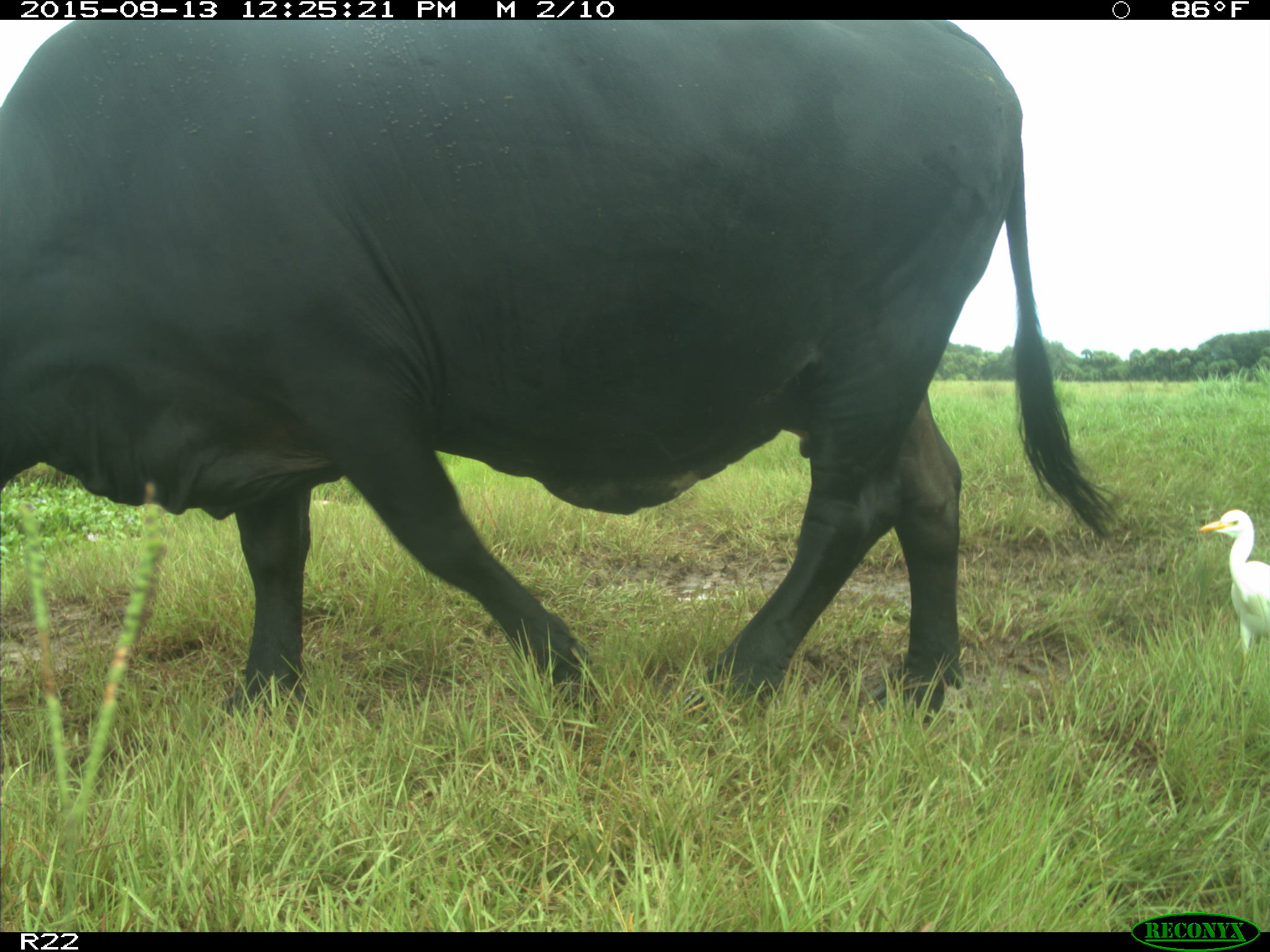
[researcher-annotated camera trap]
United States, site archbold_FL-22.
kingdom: Animalia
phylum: Chordata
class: Mammalia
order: Artiodactyla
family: Bovidae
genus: Bos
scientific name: Bos taurus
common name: domestic cow